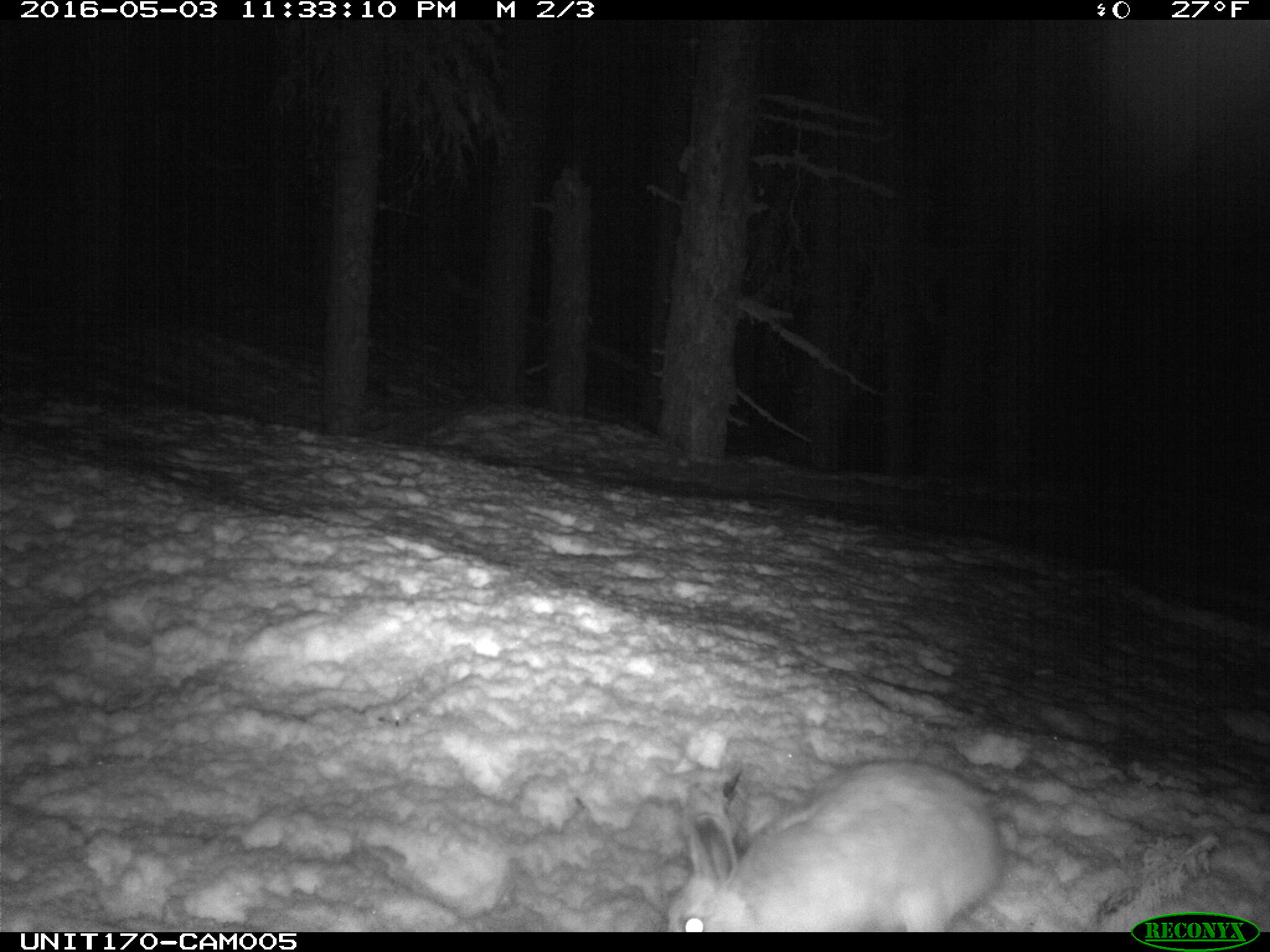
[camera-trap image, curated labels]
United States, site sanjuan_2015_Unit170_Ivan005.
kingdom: Animalia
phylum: Chordata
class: Mammalia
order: Lagomorpha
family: Leporidae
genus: Lepus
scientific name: Lepus americanus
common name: snowshoe hare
Lepus americanus (snowshoe hare).